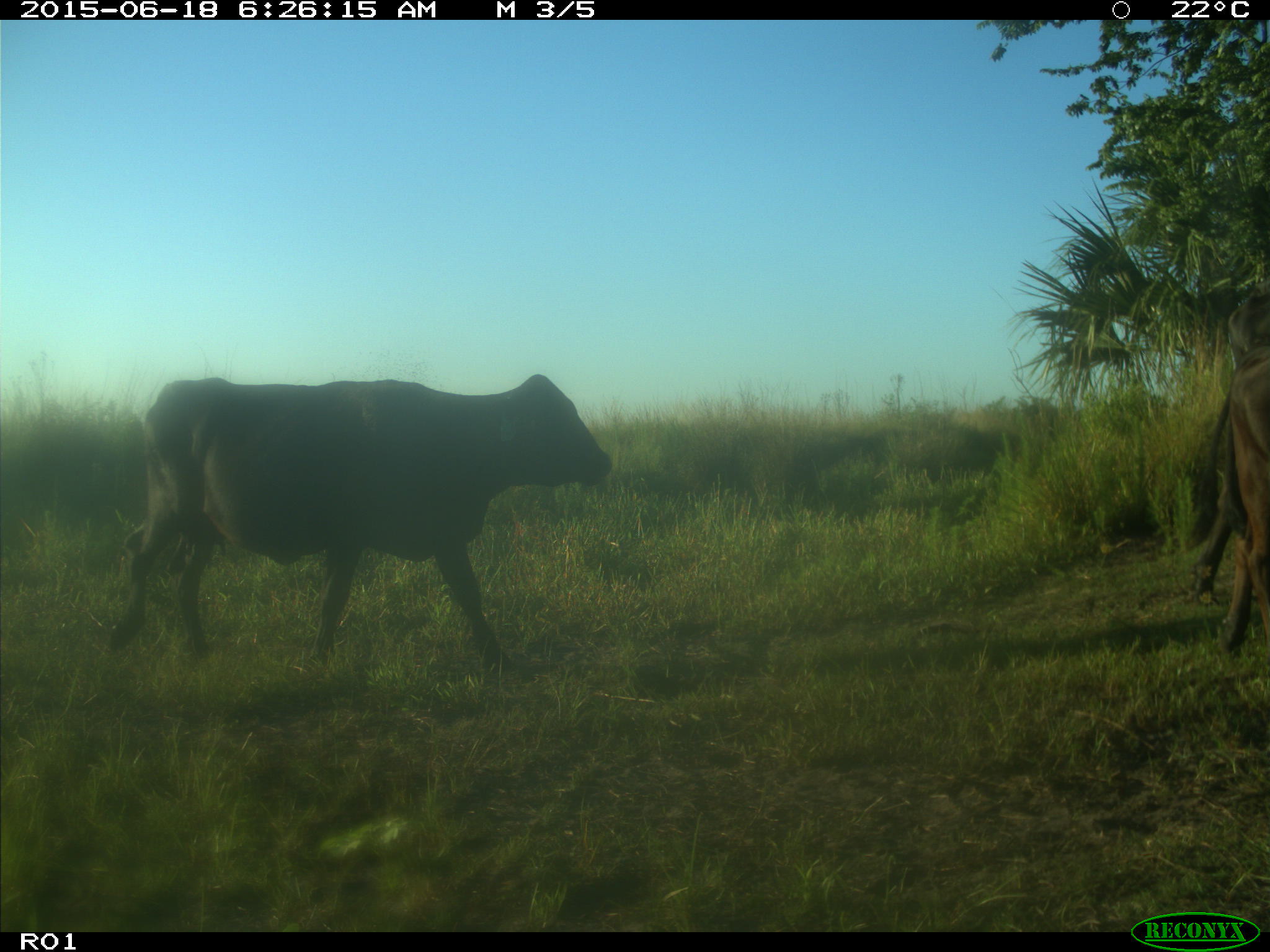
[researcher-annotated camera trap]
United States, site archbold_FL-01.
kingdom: Animalia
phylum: Chordata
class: Mammalia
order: Artiodactyla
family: Bovidae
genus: Bos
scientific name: Bos taurus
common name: domestic cow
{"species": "Bos taurus (domestic cow)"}